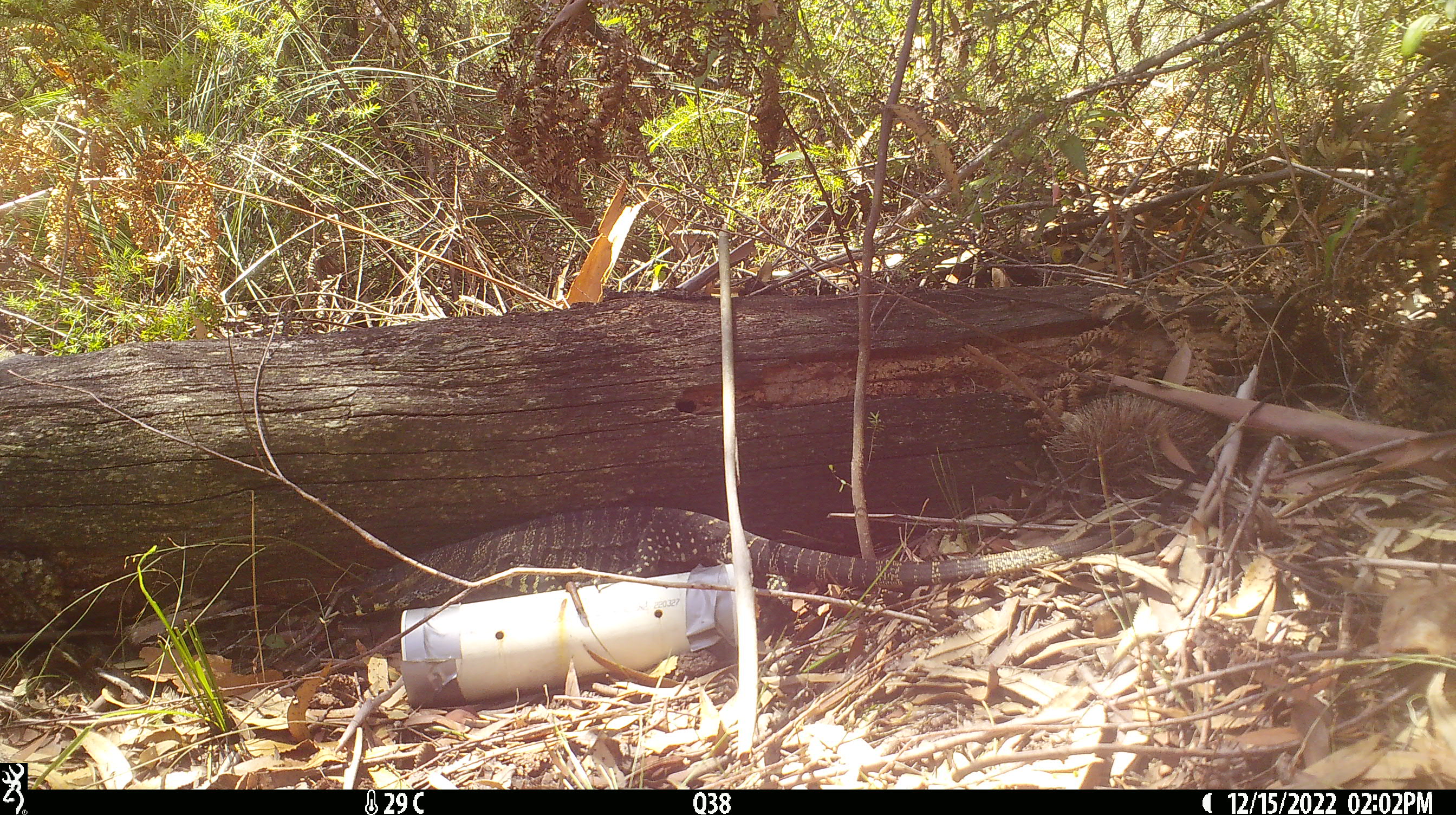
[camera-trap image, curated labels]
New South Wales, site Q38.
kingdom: Animalia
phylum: Chordata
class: Reptilia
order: Squamata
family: Varanidae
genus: Varanus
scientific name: Varanus varius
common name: lace monitor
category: goanna